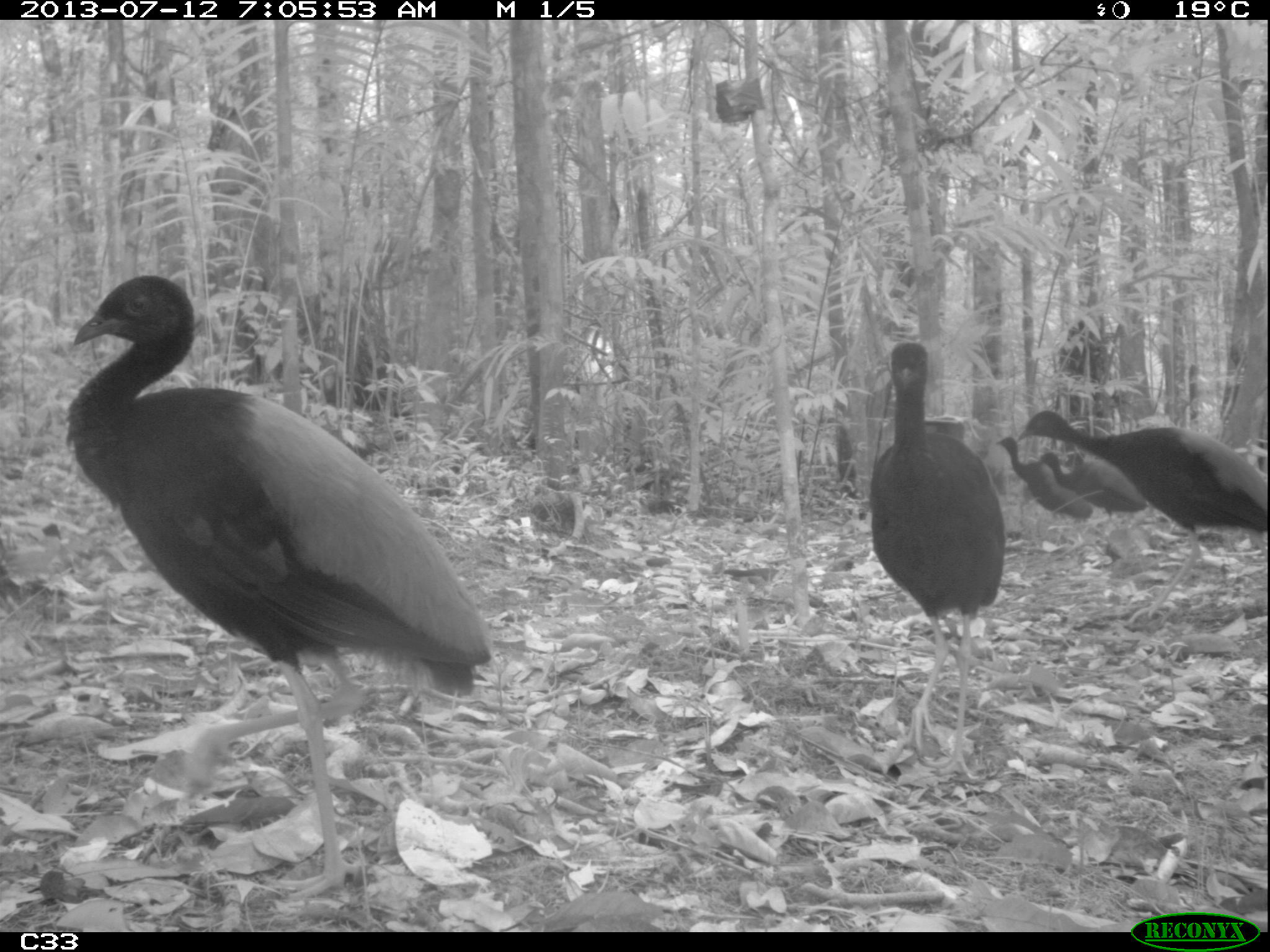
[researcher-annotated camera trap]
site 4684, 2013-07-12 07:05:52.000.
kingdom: Animalia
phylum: Chordata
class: Aves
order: Gruiformes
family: Psophiidae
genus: Psophia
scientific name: Psophia crepitans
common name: gray-winged trumpeter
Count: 6.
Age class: adult.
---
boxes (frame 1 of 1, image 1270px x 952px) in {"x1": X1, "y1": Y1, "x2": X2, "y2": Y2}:
psophia crepitans: {"x1": 60, "y1": 272, "x2": 494, "y2": 900}; {"x1": 867, "y1": 340, "x2": 1007, "y2": 781}; {"x1": 1015, "y1": 408, "x2": 1266, "y2": 626}; {"x1": 994, "y1": 436, "x2": 1093, "y2": 521}; {"x1": 1039, "y1": 452, "x2": 1149, "y2": 522}